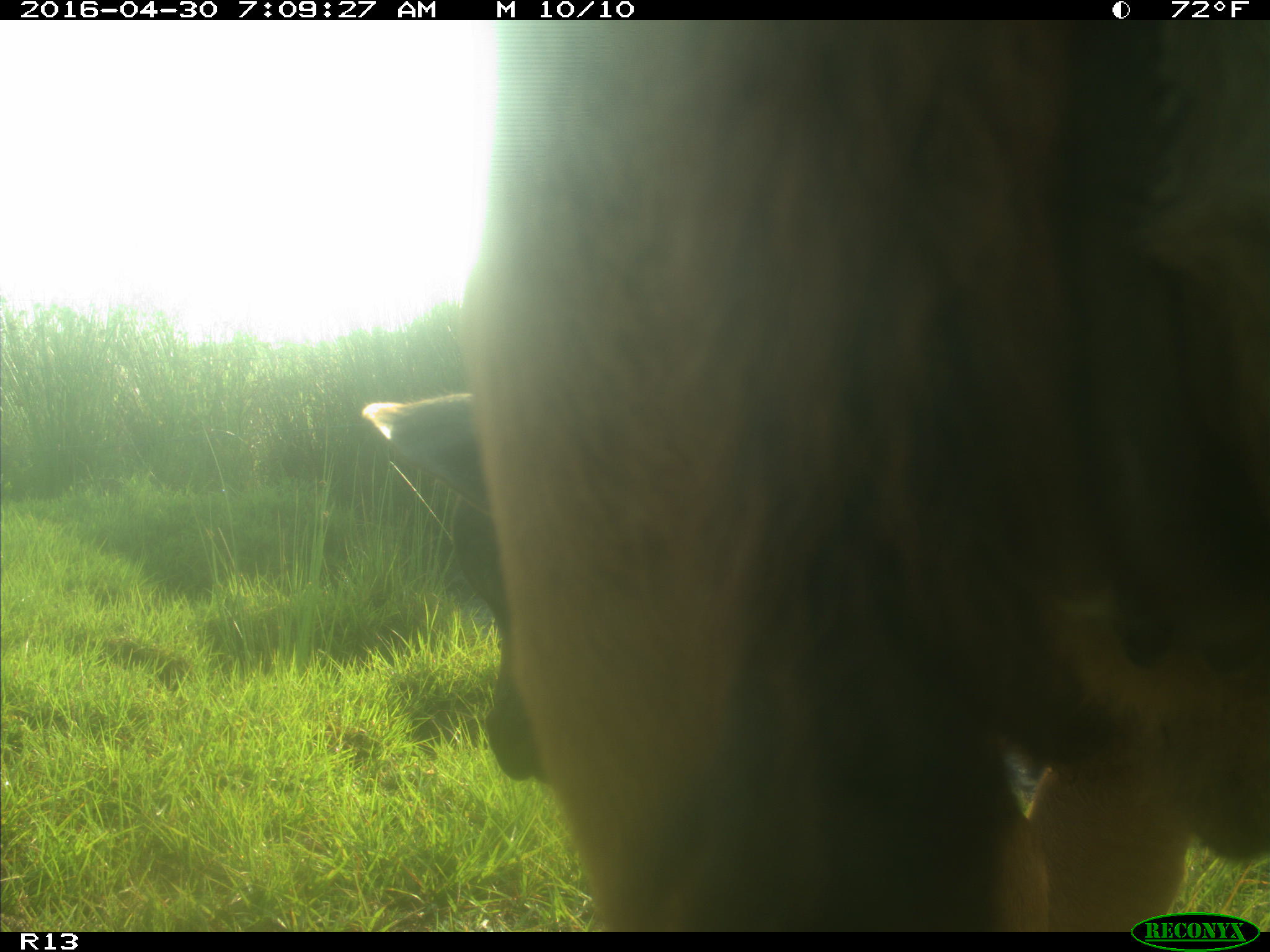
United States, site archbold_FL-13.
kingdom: Animalia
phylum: Chordata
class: Mammalia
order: Artiodactyla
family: Bovidae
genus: Bos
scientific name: Bos taurus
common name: domestic cow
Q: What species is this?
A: Bos taurus (domestic cow).